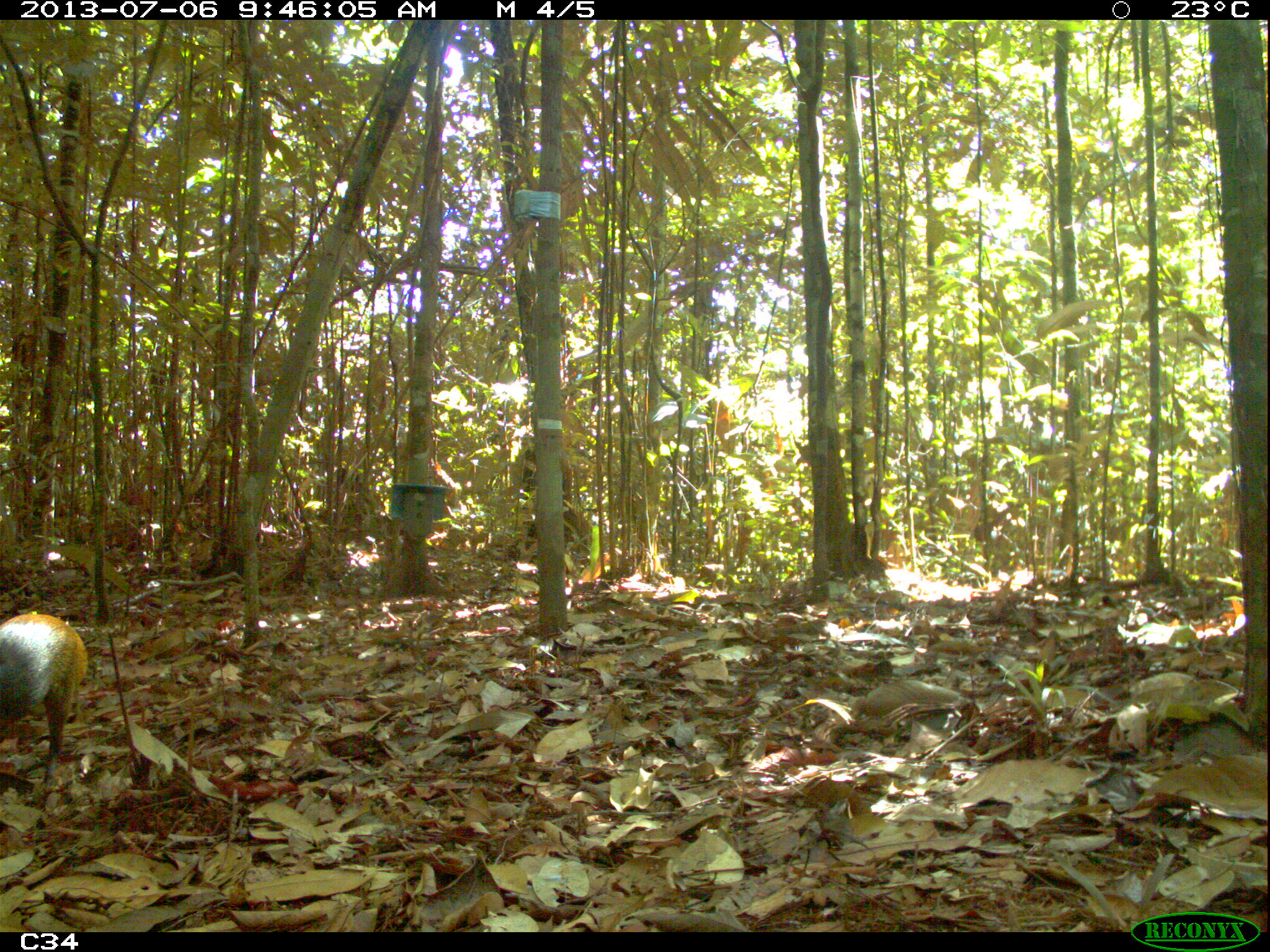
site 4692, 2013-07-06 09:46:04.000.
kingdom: Animalia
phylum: Chordata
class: Mammalia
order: Rodentia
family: Dasyproctidae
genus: Dasyprocta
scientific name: Dasyprocta leporina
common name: red-rumped agouti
Dasyprocta leporina (red-rumped agouti), count 1, age adult.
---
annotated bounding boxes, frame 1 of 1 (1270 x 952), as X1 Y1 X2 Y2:
dasyprocta leporina: 0 612 87 781